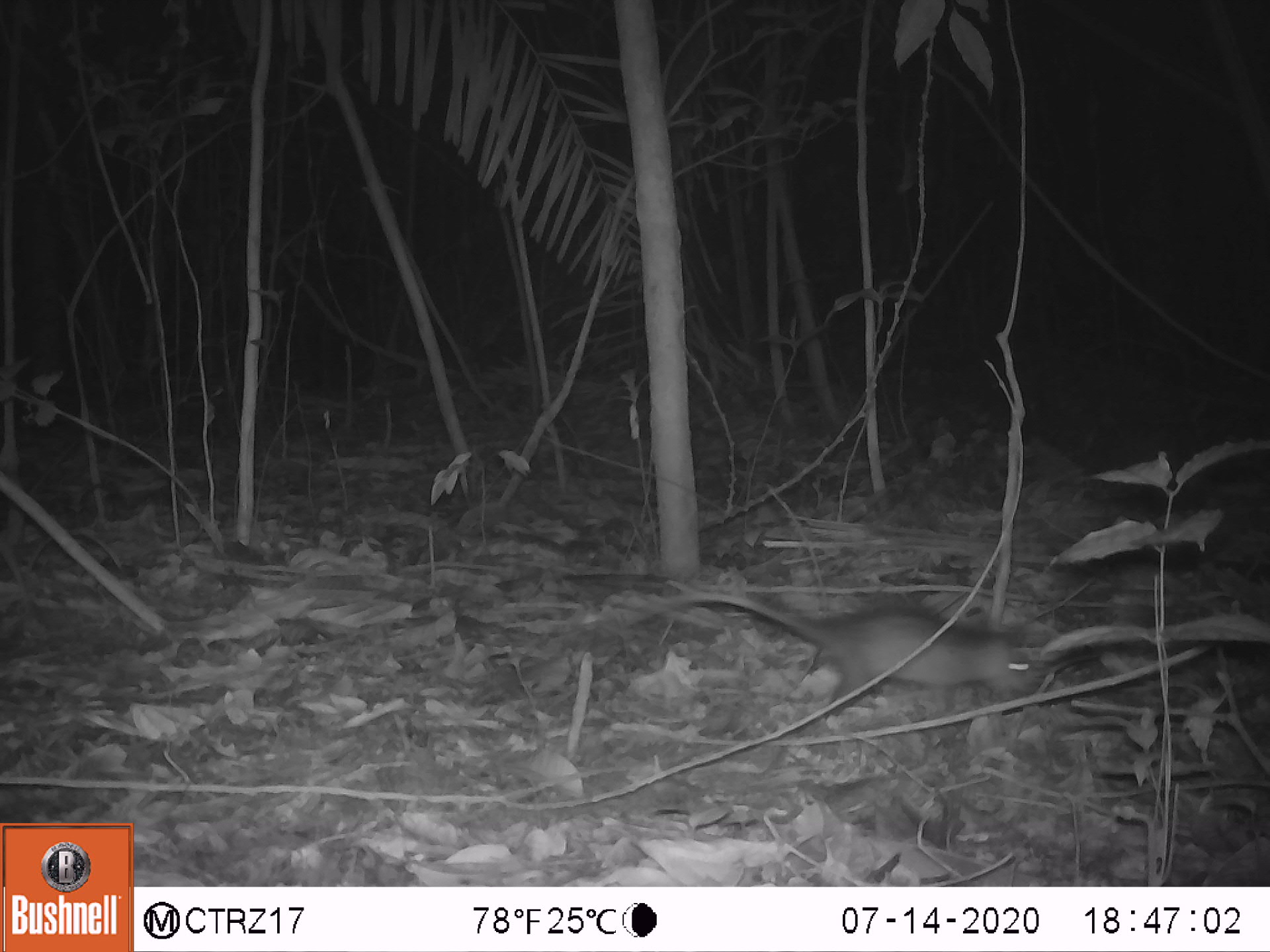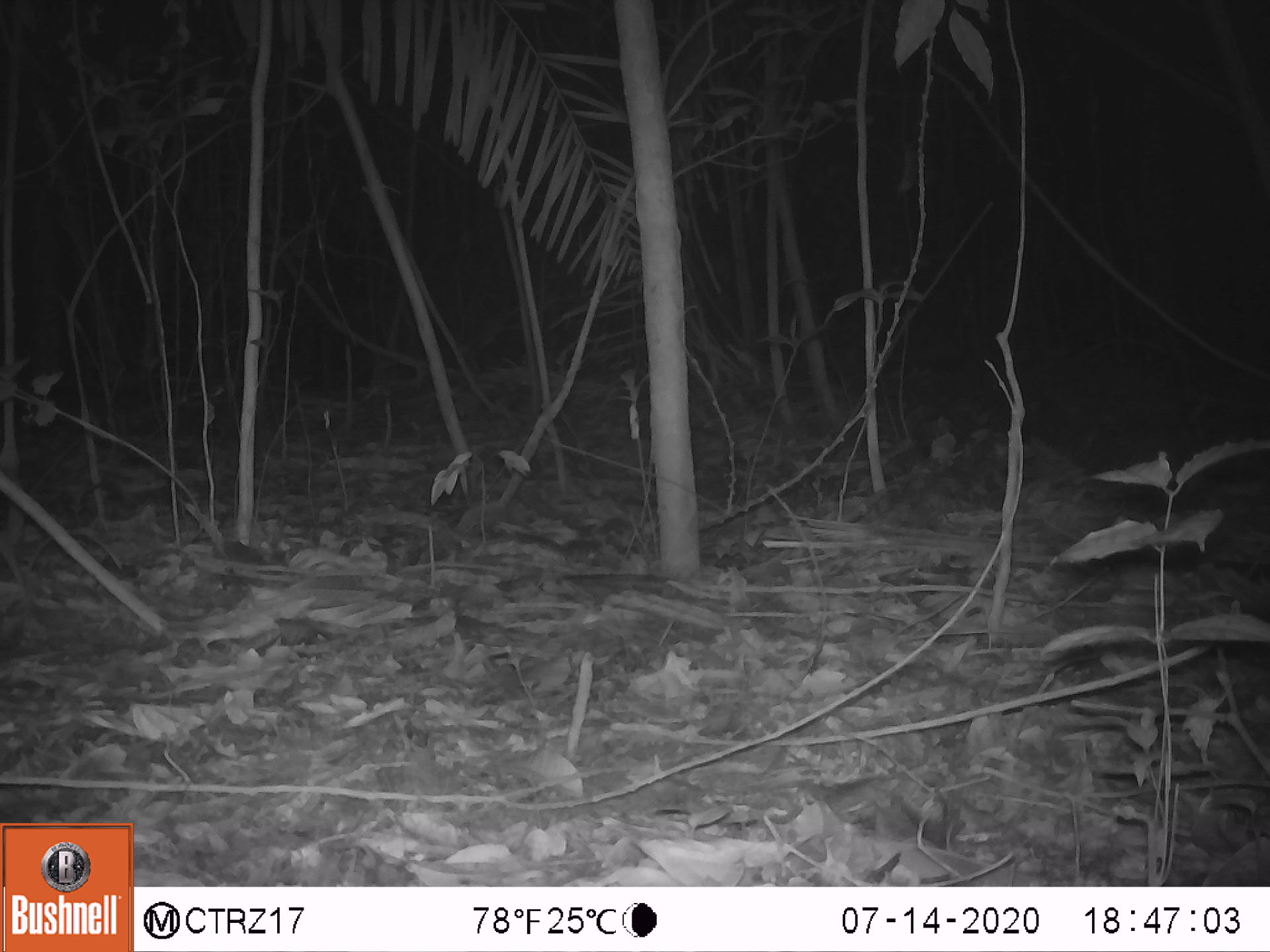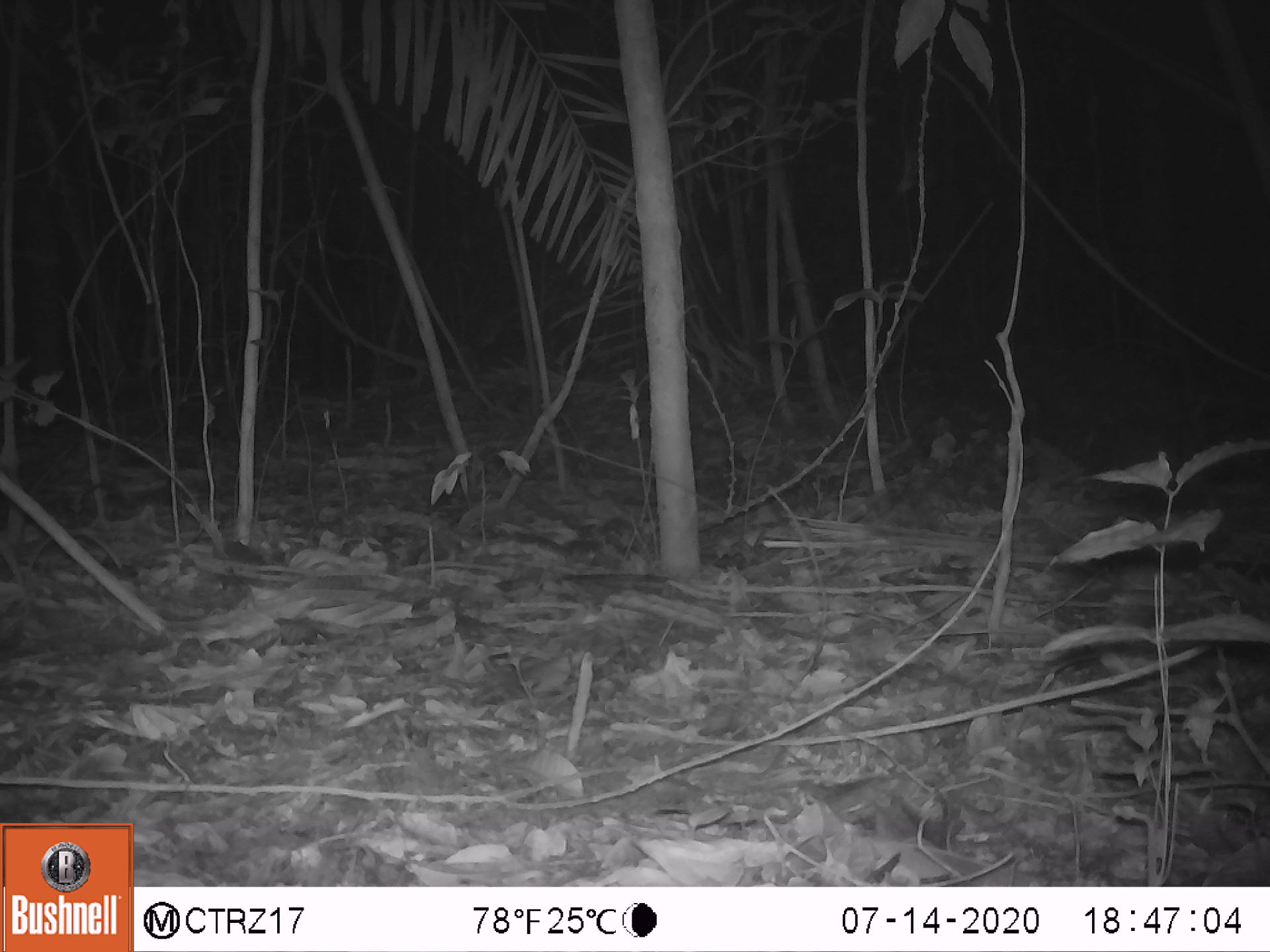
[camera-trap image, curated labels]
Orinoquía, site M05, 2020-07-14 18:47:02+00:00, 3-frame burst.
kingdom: Animalia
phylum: Chordata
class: Mammalia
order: Didelphimorphia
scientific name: Didelphimorphia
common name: possum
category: unknown possum